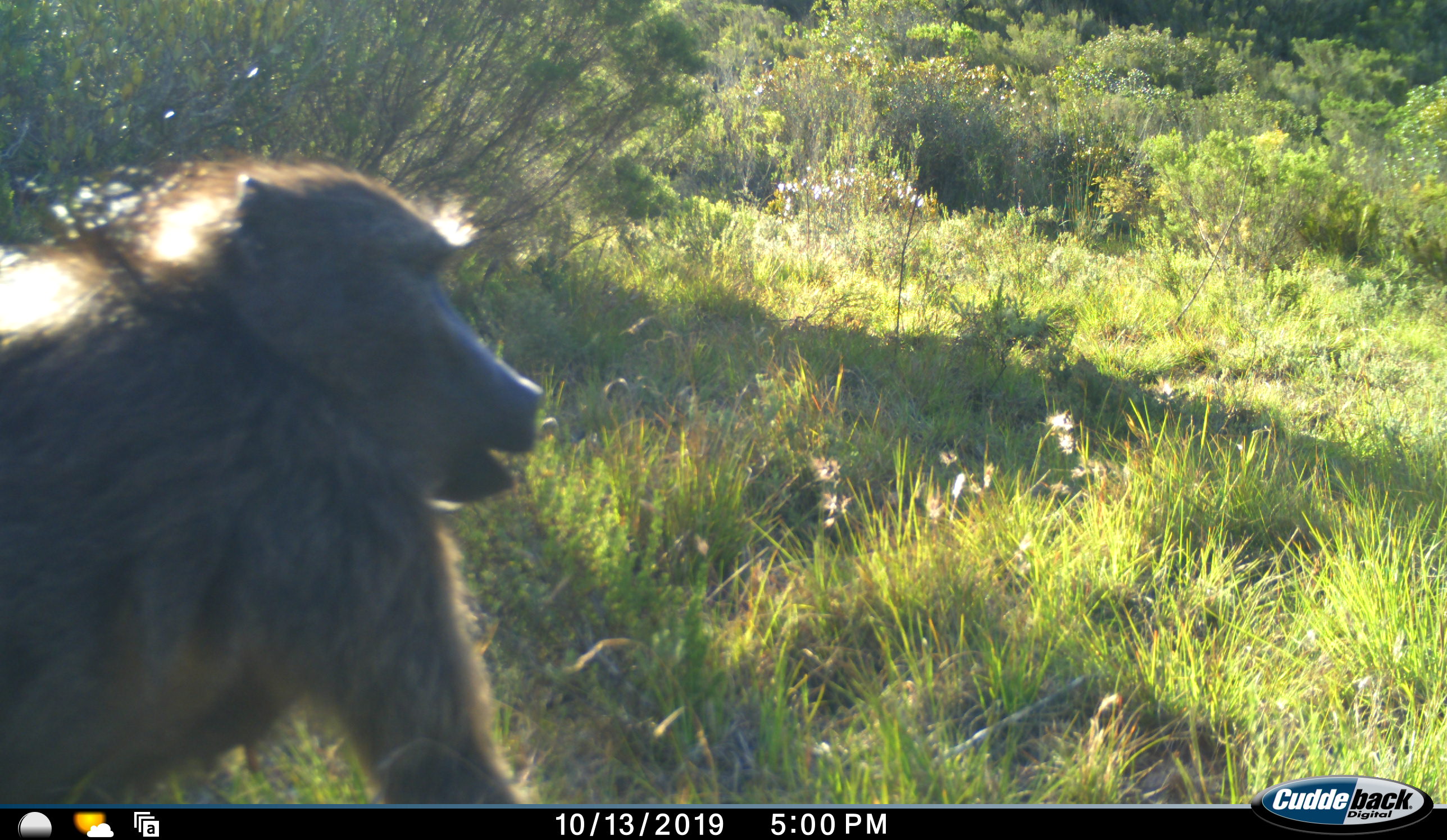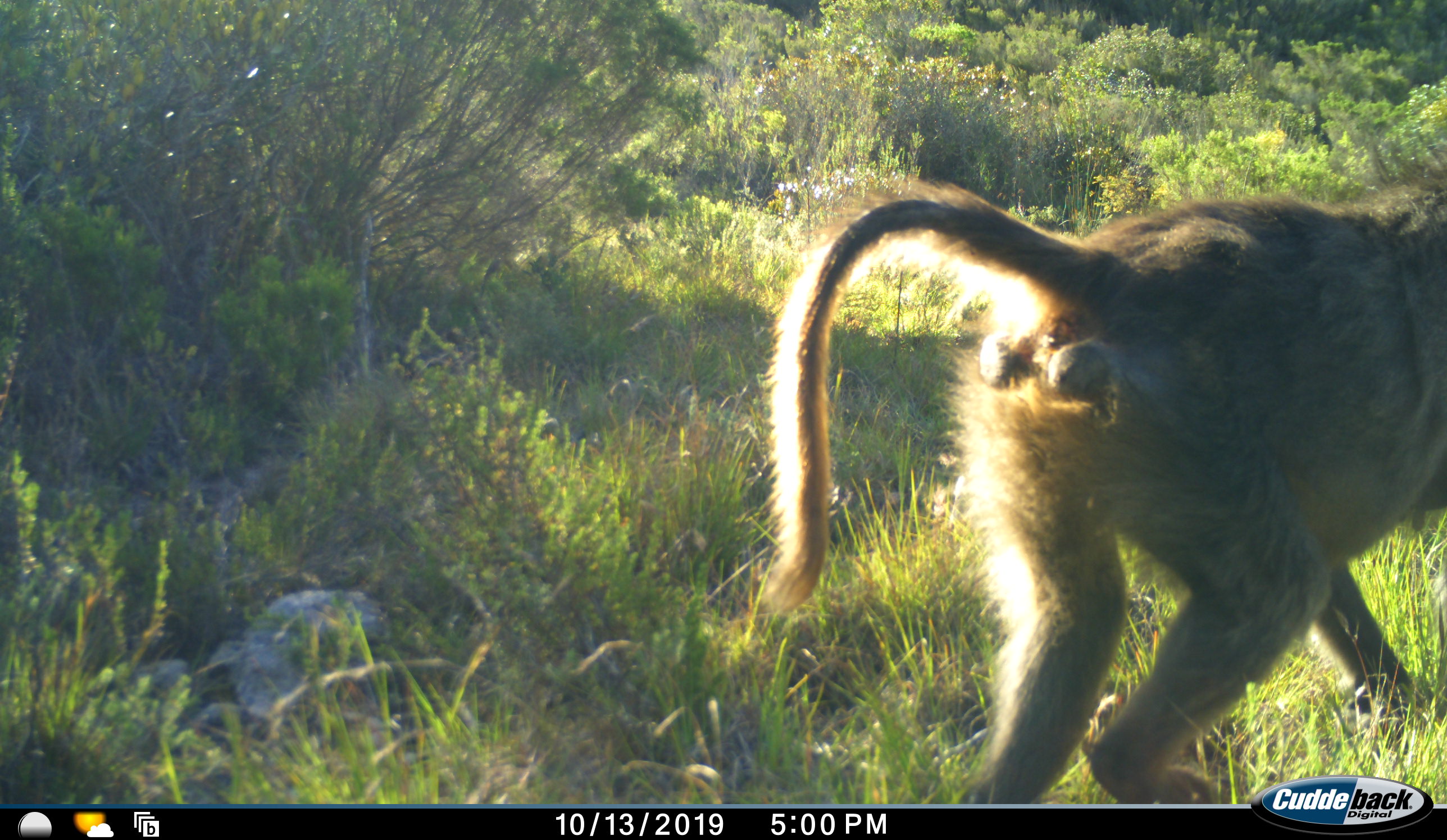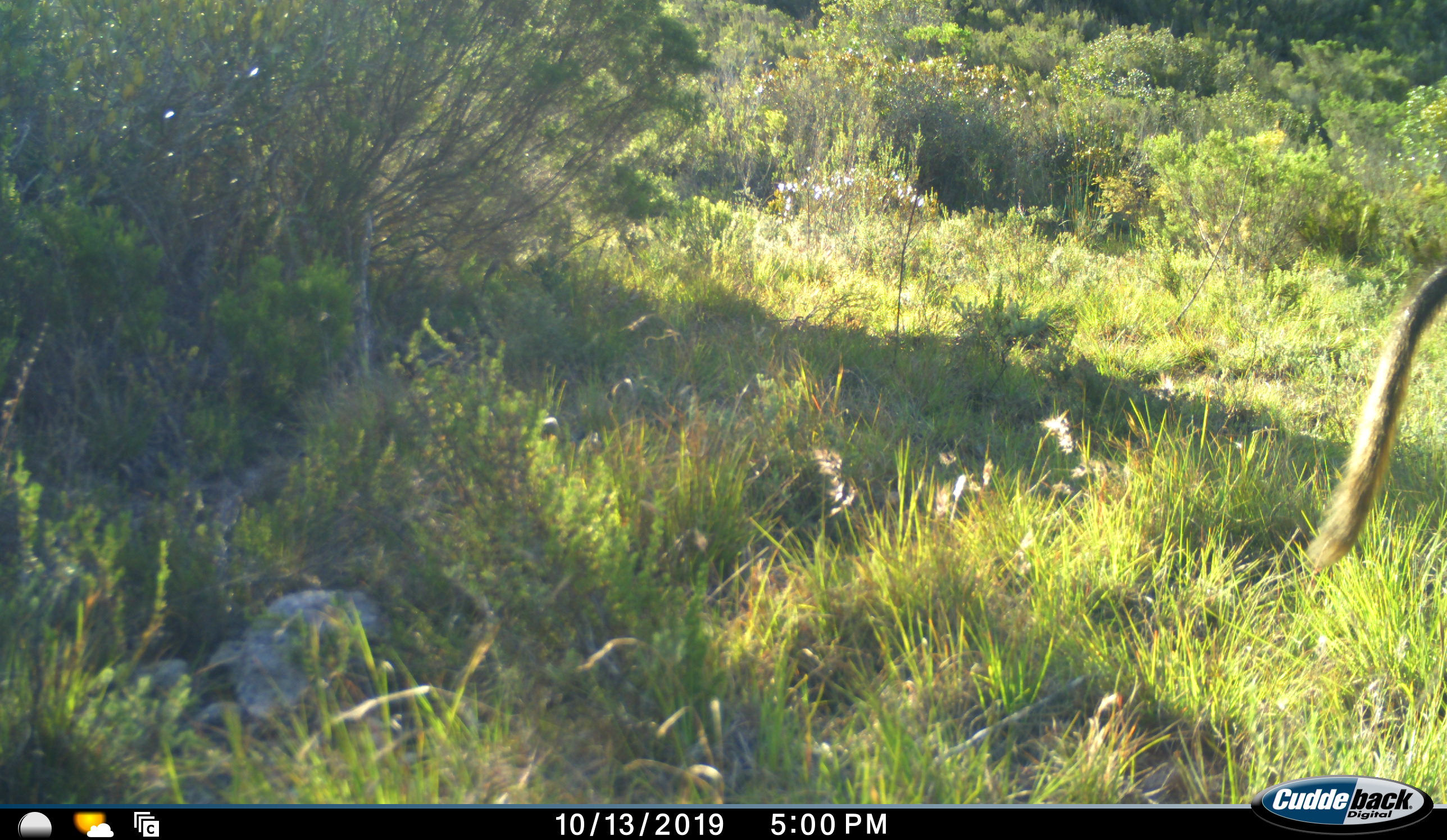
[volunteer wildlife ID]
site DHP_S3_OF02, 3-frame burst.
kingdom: Animalia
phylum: Chordata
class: Mammalia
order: Primates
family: Cercopithecidae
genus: Papio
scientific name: Papio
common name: baboon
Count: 1.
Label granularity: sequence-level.